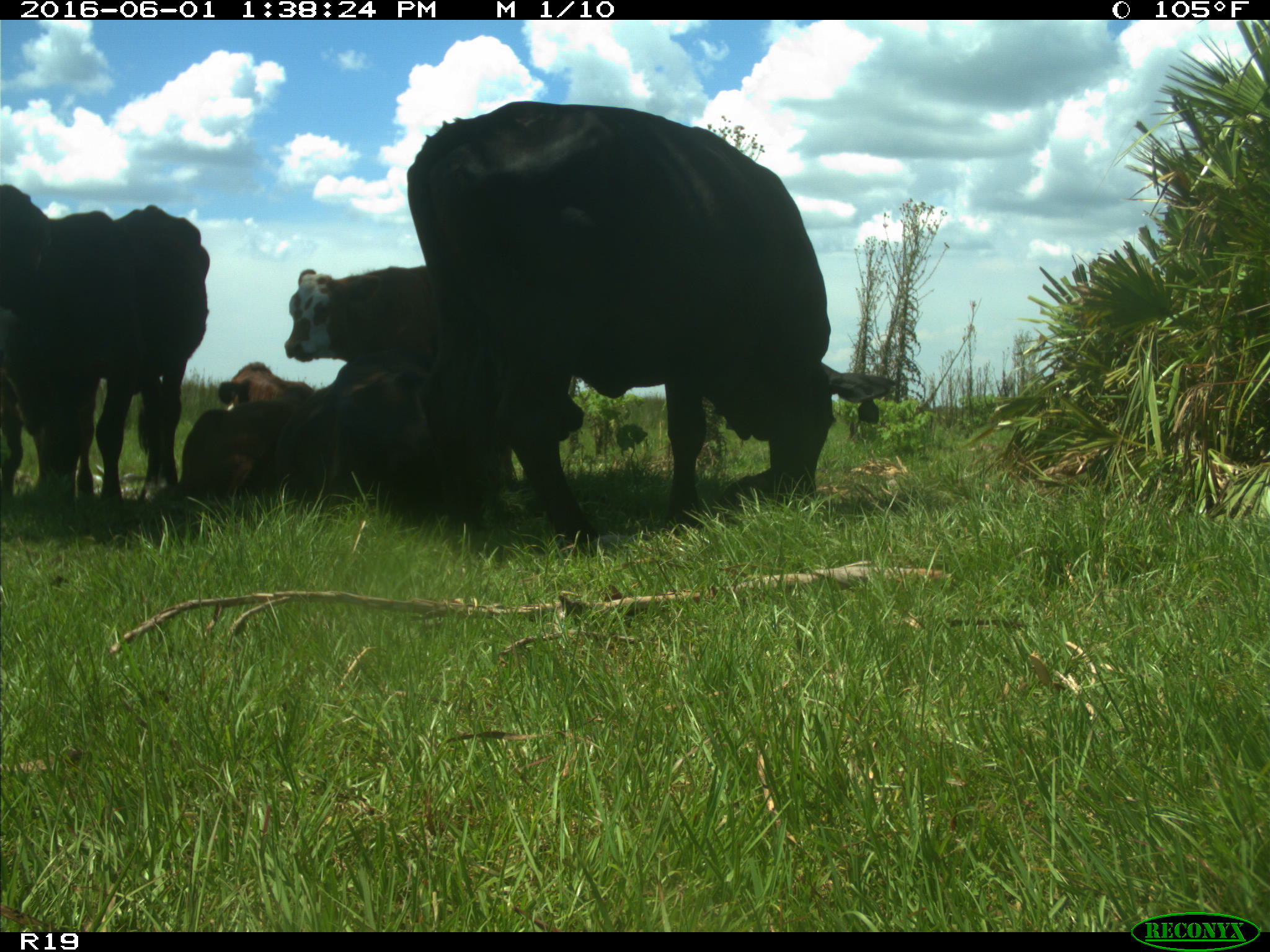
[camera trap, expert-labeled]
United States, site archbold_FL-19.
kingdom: Animalia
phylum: Chordata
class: Mammalia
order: Artiodactyla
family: Bovidae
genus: Bos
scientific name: Bos taurus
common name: domestic cow